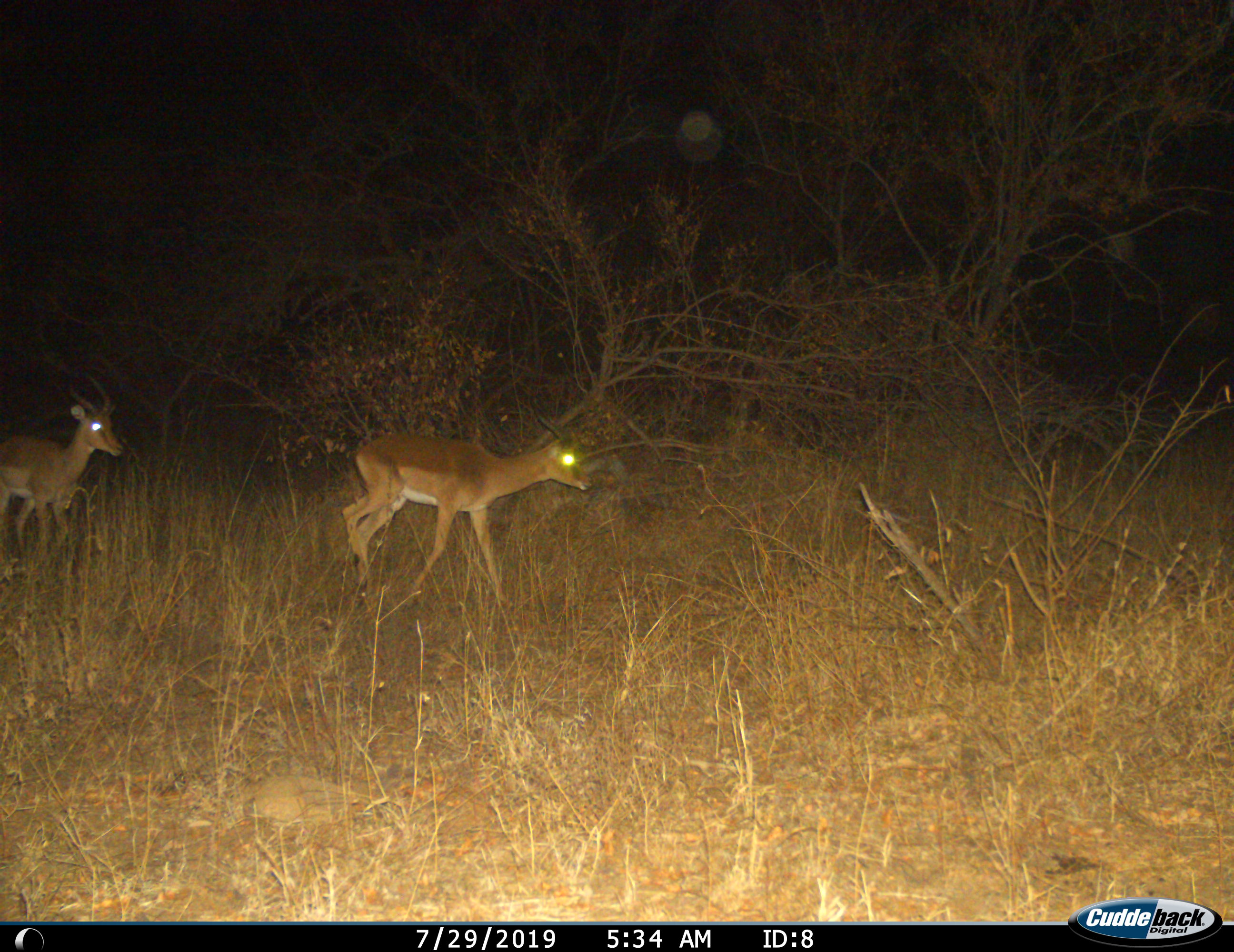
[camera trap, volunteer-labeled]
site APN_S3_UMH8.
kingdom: Animalia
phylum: Chordata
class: Mammalia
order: Artiodactyla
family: Bovidae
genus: Aepyceros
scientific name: Aepyceros melampus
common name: impala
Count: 2.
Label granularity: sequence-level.